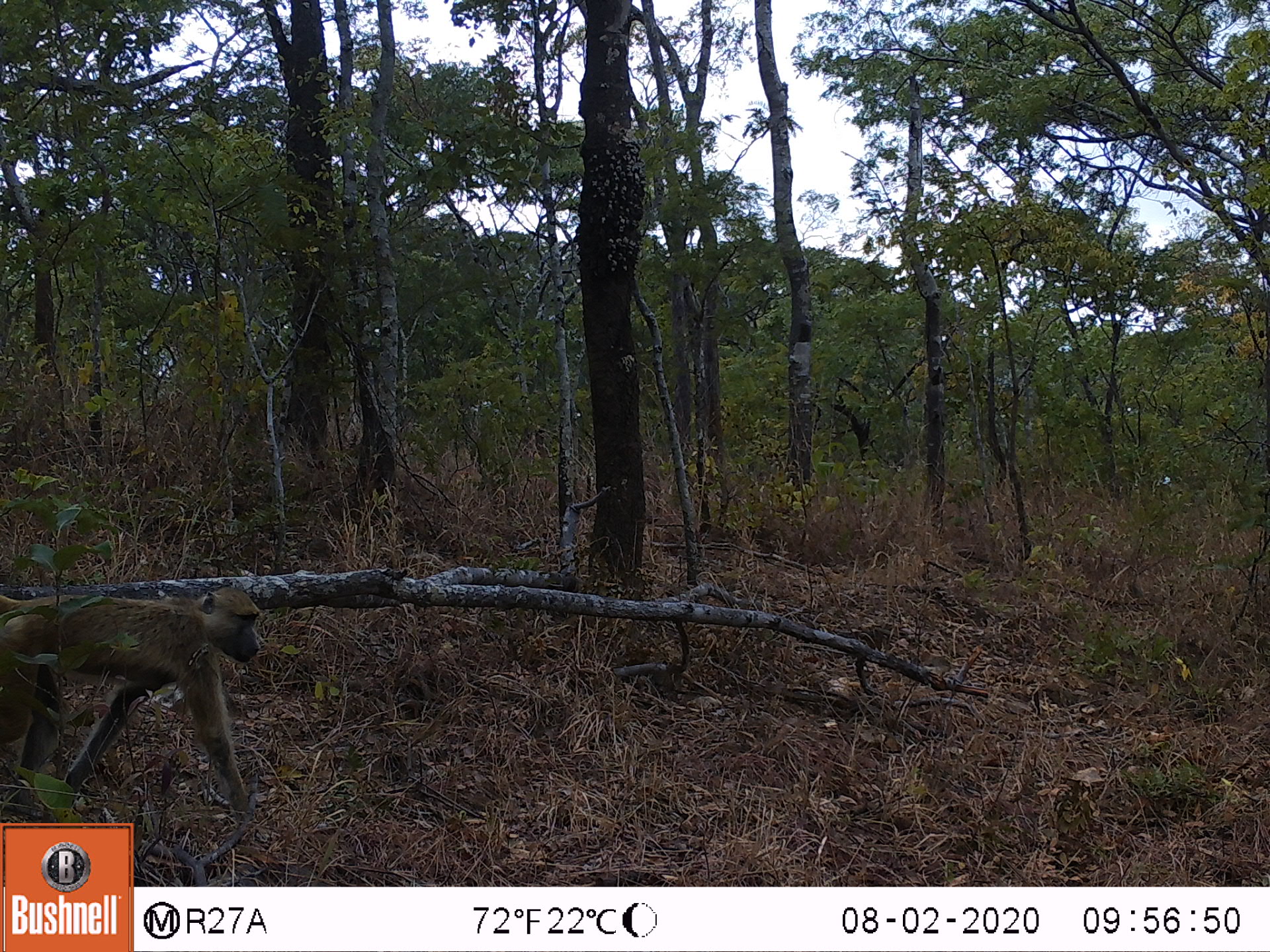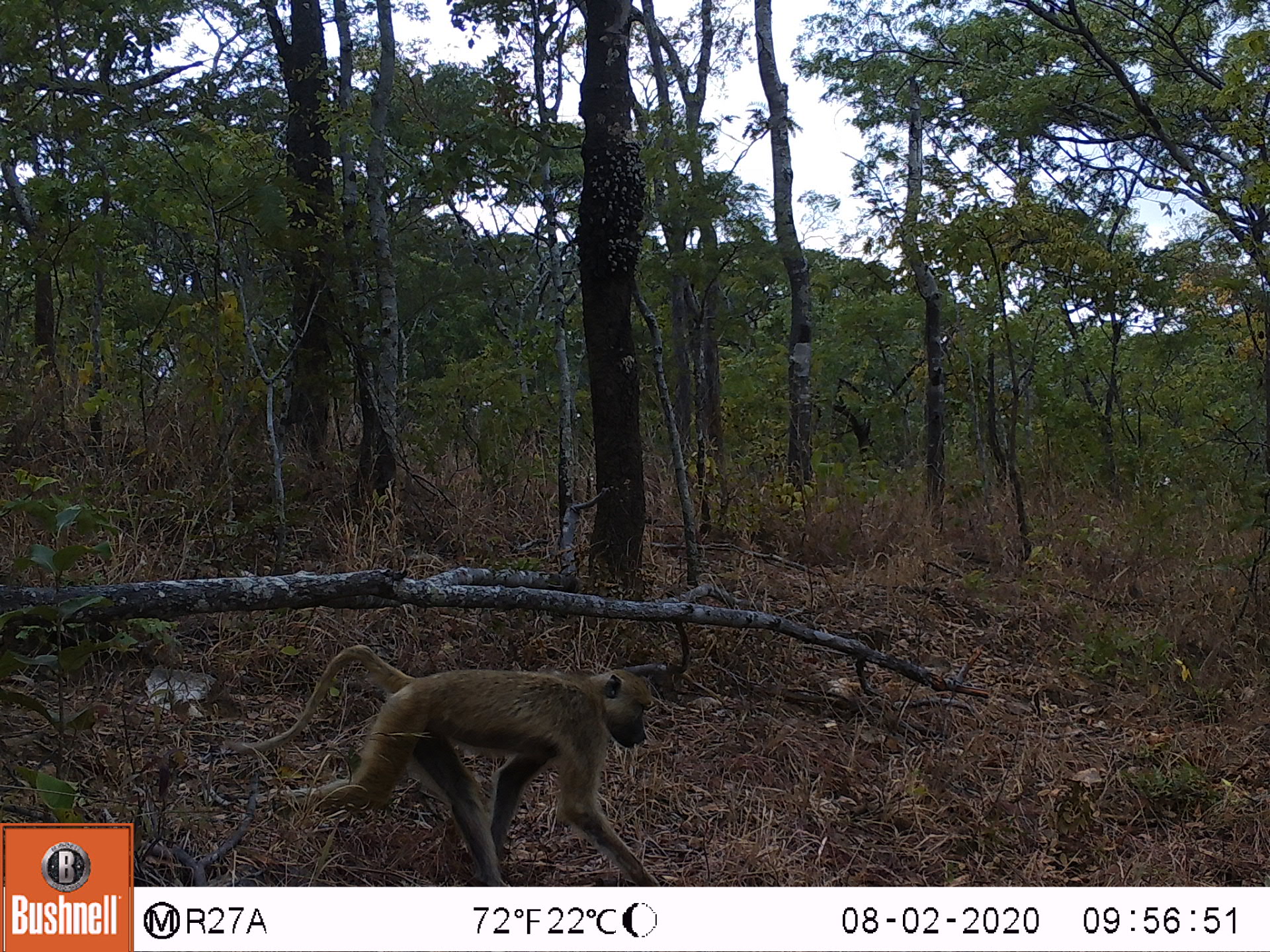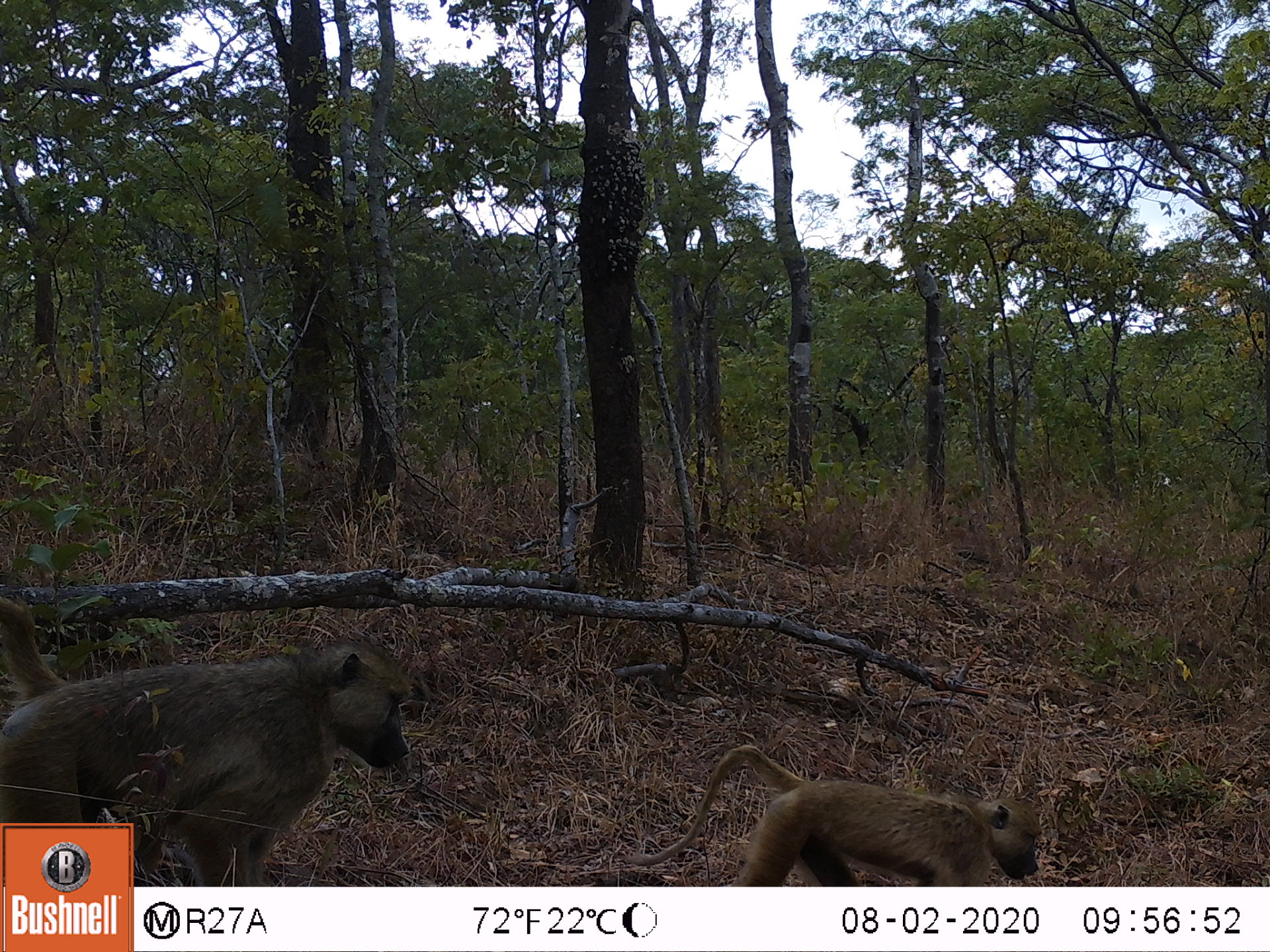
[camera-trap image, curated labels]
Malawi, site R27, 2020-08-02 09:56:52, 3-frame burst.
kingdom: Animalia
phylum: Chordata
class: Mammalia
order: Primates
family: Cercopithecidae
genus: Papio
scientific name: Papio cynocephalus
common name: yellow baboon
Yellow baboon (Papio cynocephalus), count 1.